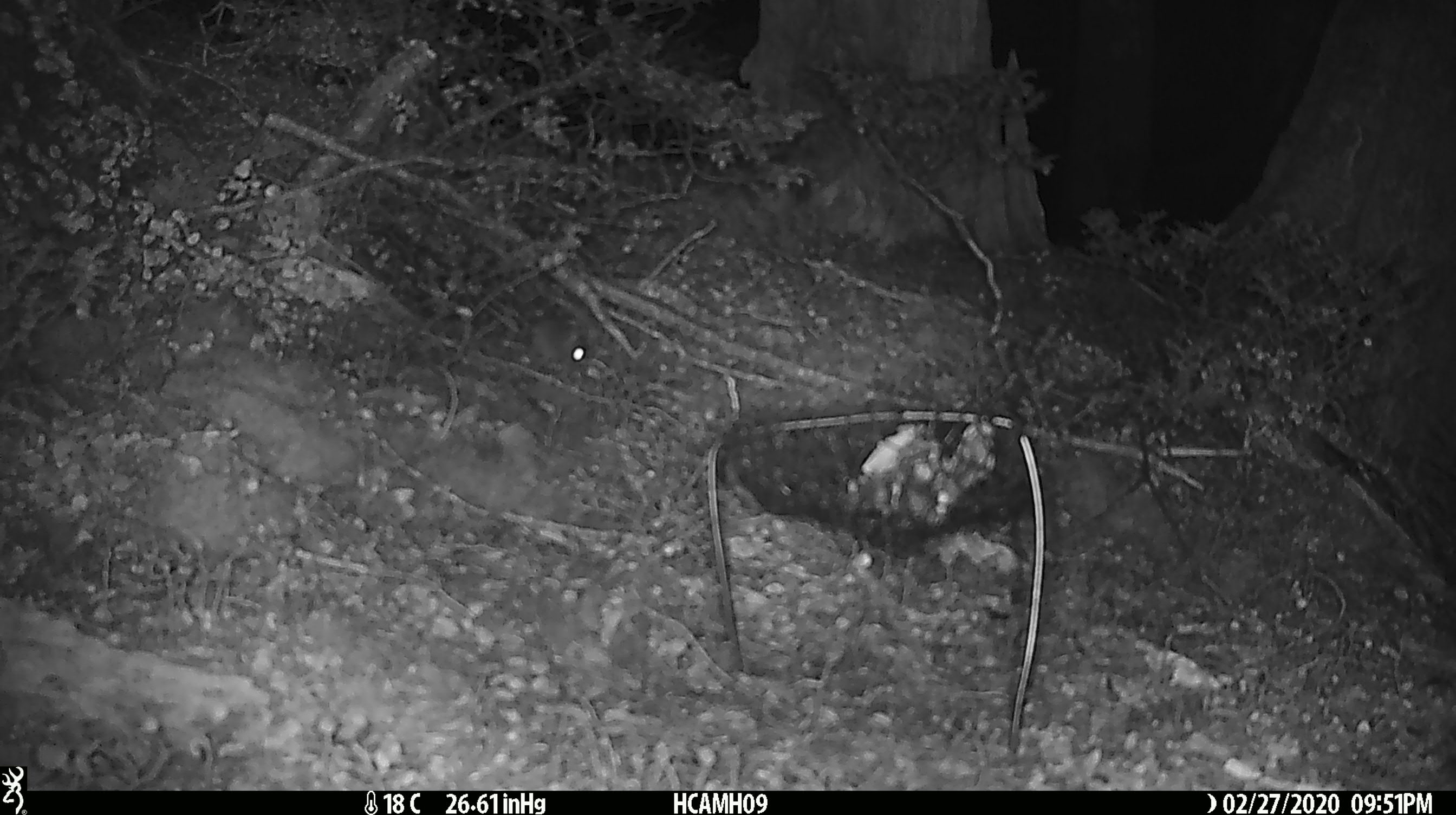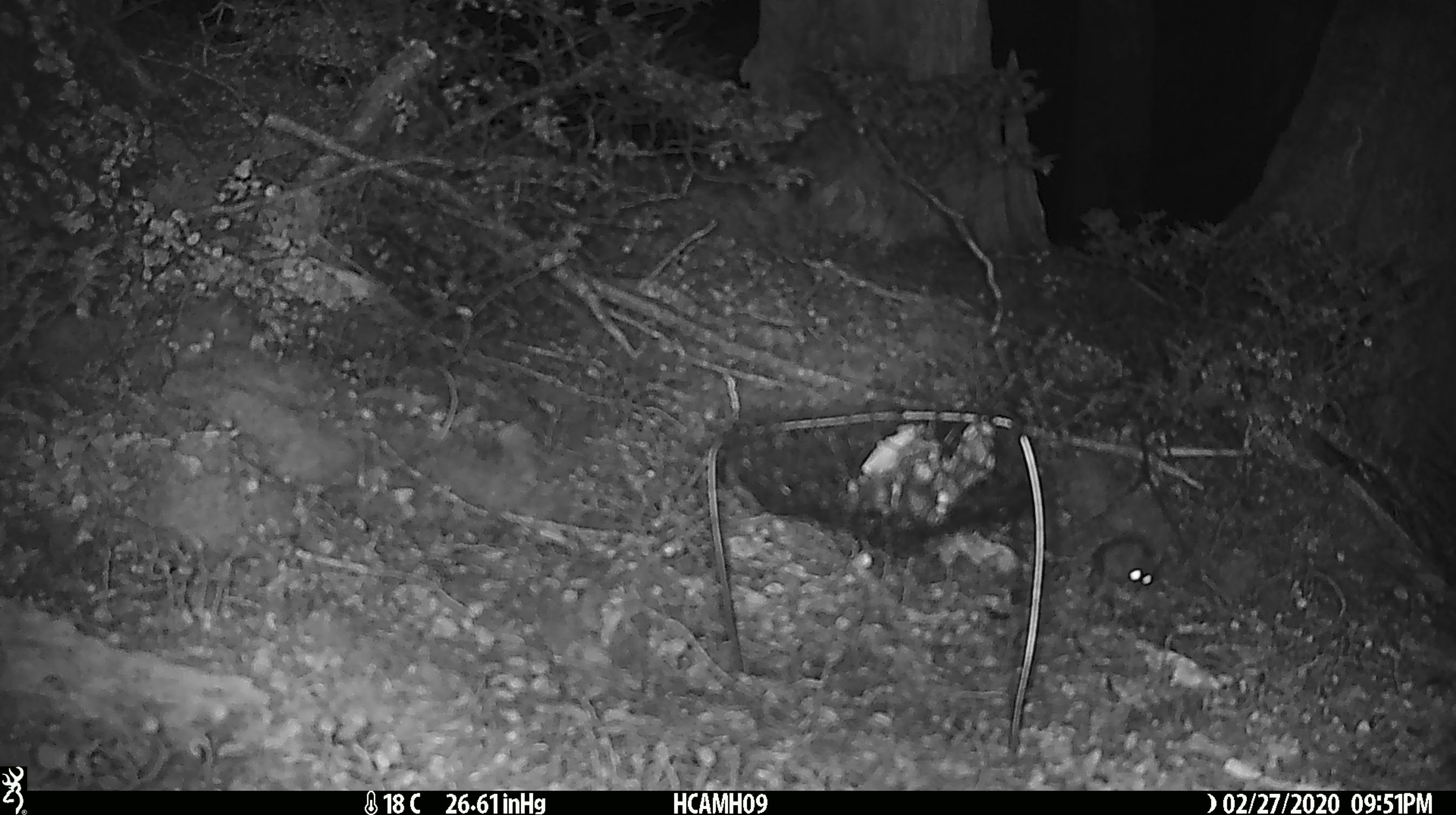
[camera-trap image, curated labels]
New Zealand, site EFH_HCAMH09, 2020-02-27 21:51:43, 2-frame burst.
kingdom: Animalia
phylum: Chordata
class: Mammalia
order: Rodentia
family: Muridae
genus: Mus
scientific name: Mus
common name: mouse